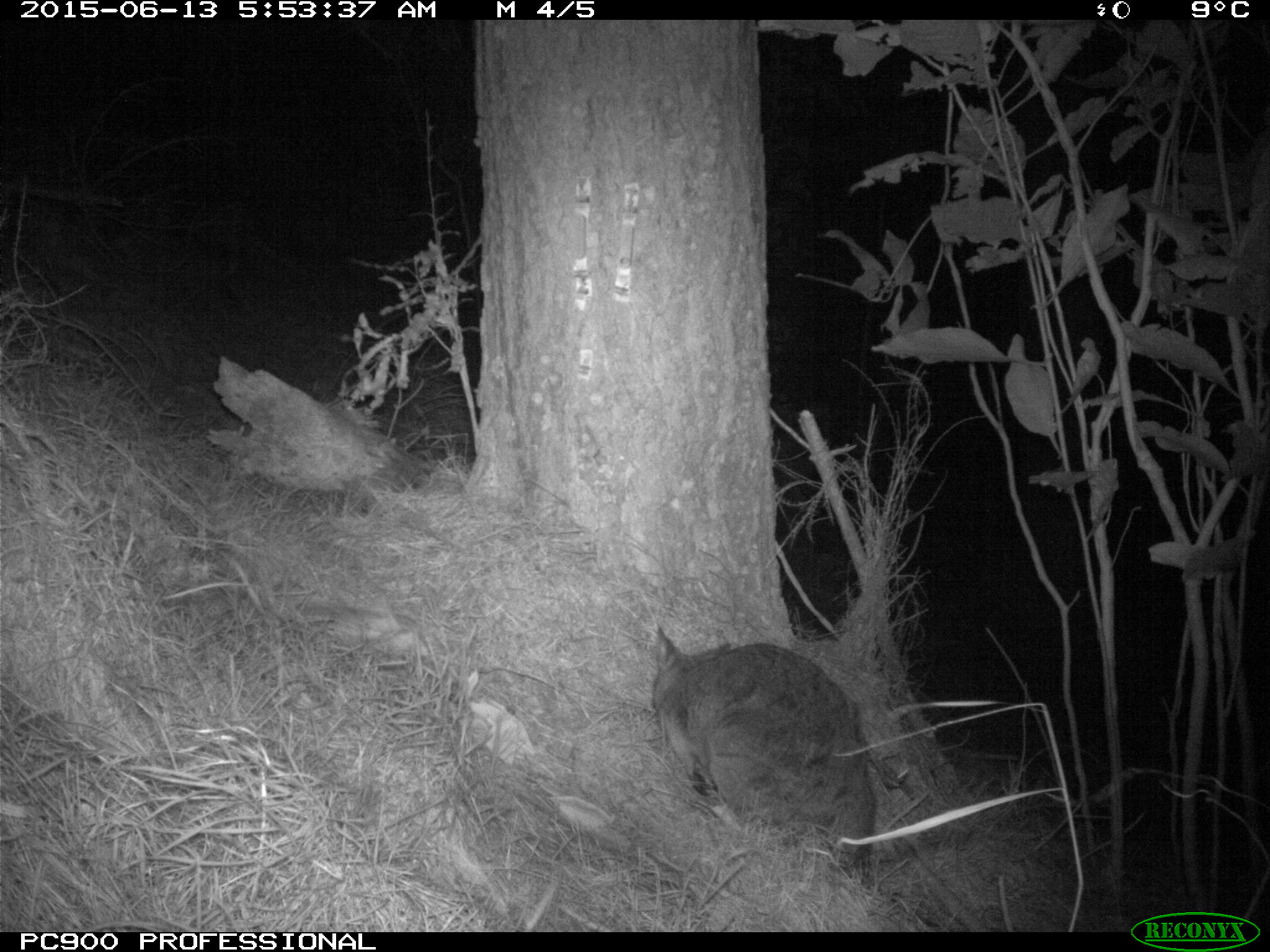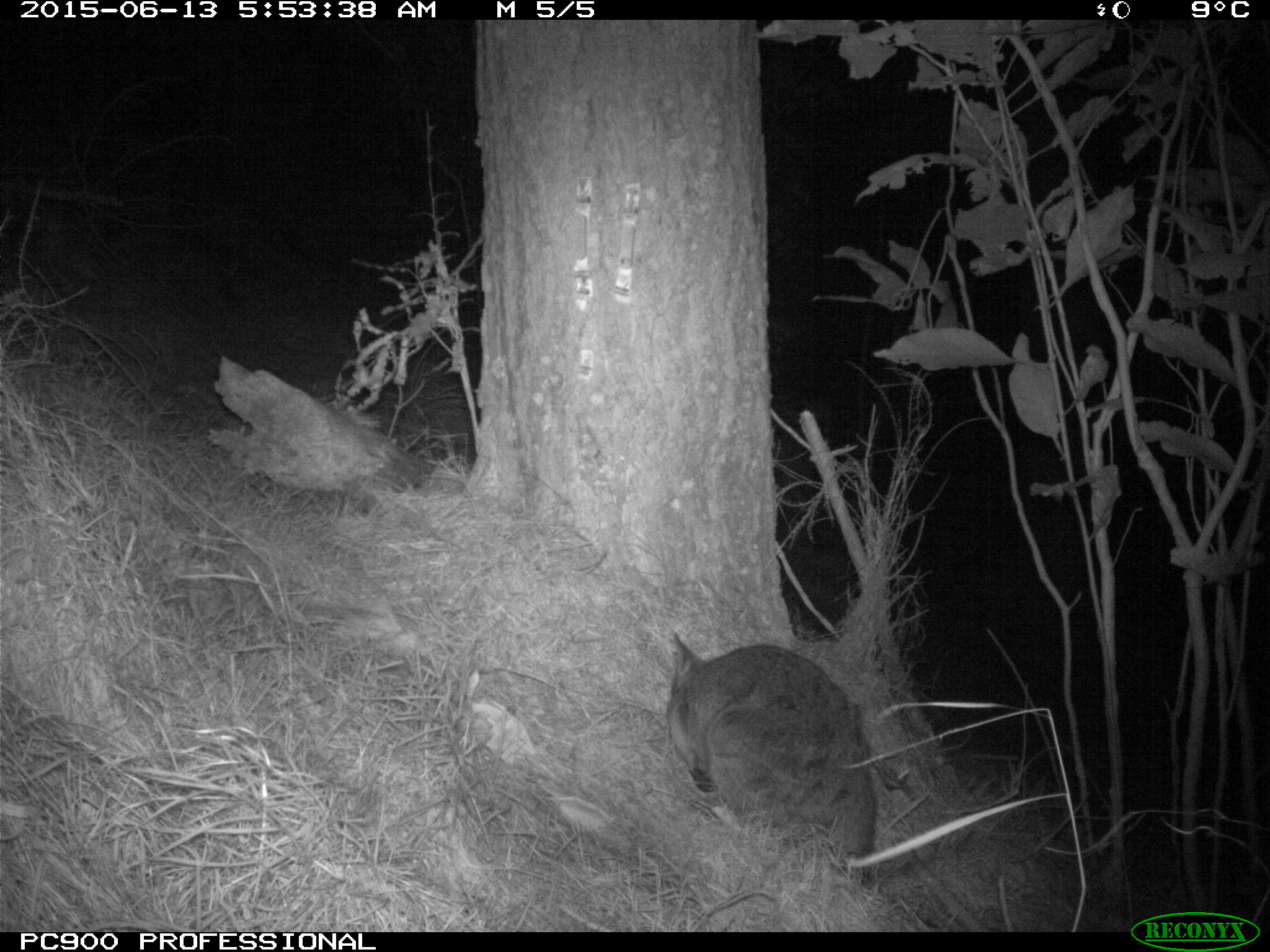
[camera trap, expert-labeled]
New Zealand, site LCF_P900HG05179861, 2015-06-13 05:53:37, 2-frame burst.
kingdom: Animalia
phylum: Chordata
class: Mammalia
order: Diprotodontia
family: Macropodidae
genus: Notamacropus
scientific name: Notamacropus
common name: wallaby